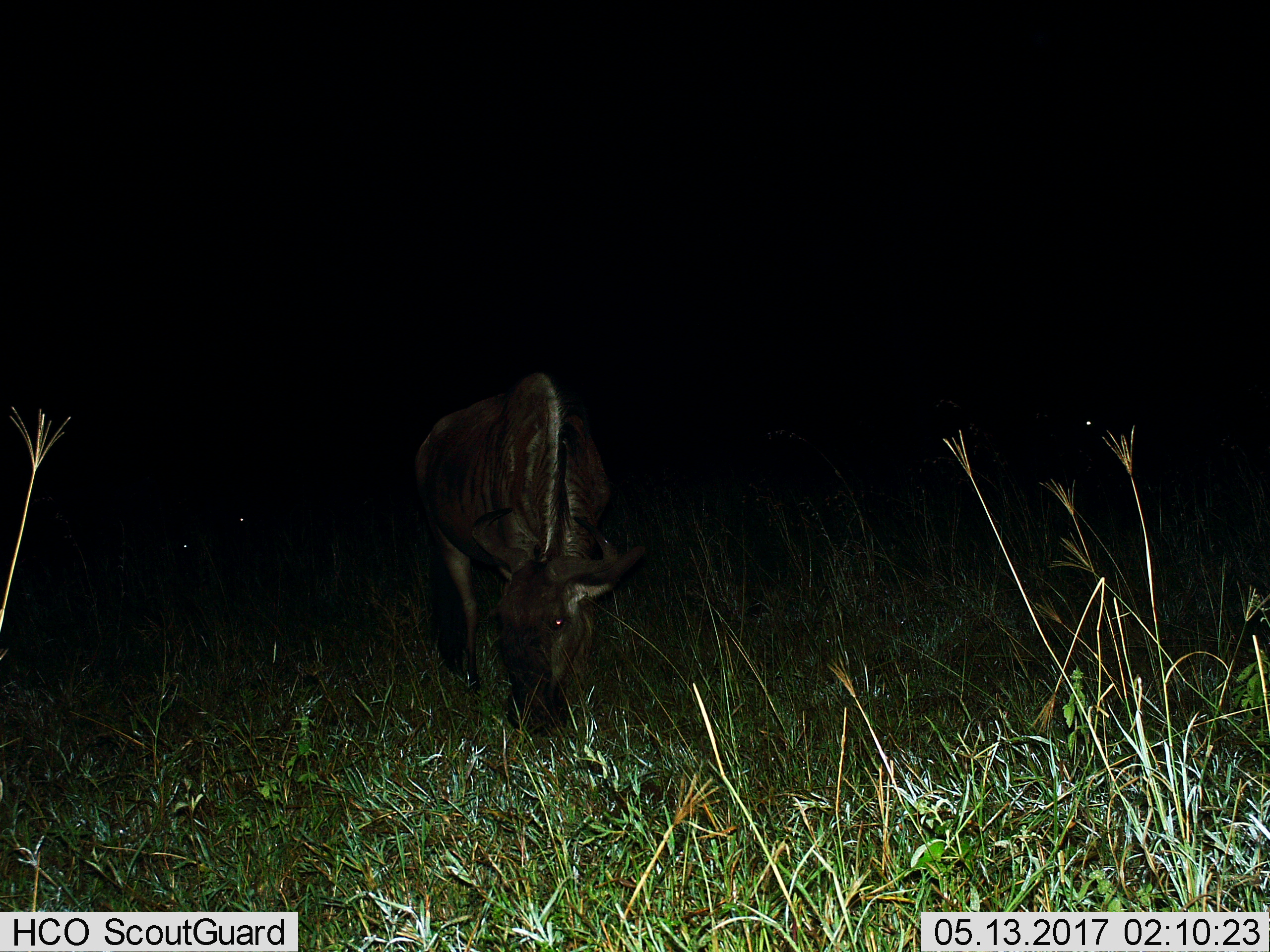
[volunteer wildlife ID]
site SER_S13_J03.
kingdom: Animalia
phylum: Chordata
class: Mammalia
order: Artiodactyla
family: Bovidae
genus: Connochaetes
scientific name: Connochaetes taurinus taurinus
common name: blue wildebeest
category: wildebeestblue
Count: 1.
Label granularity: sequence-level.